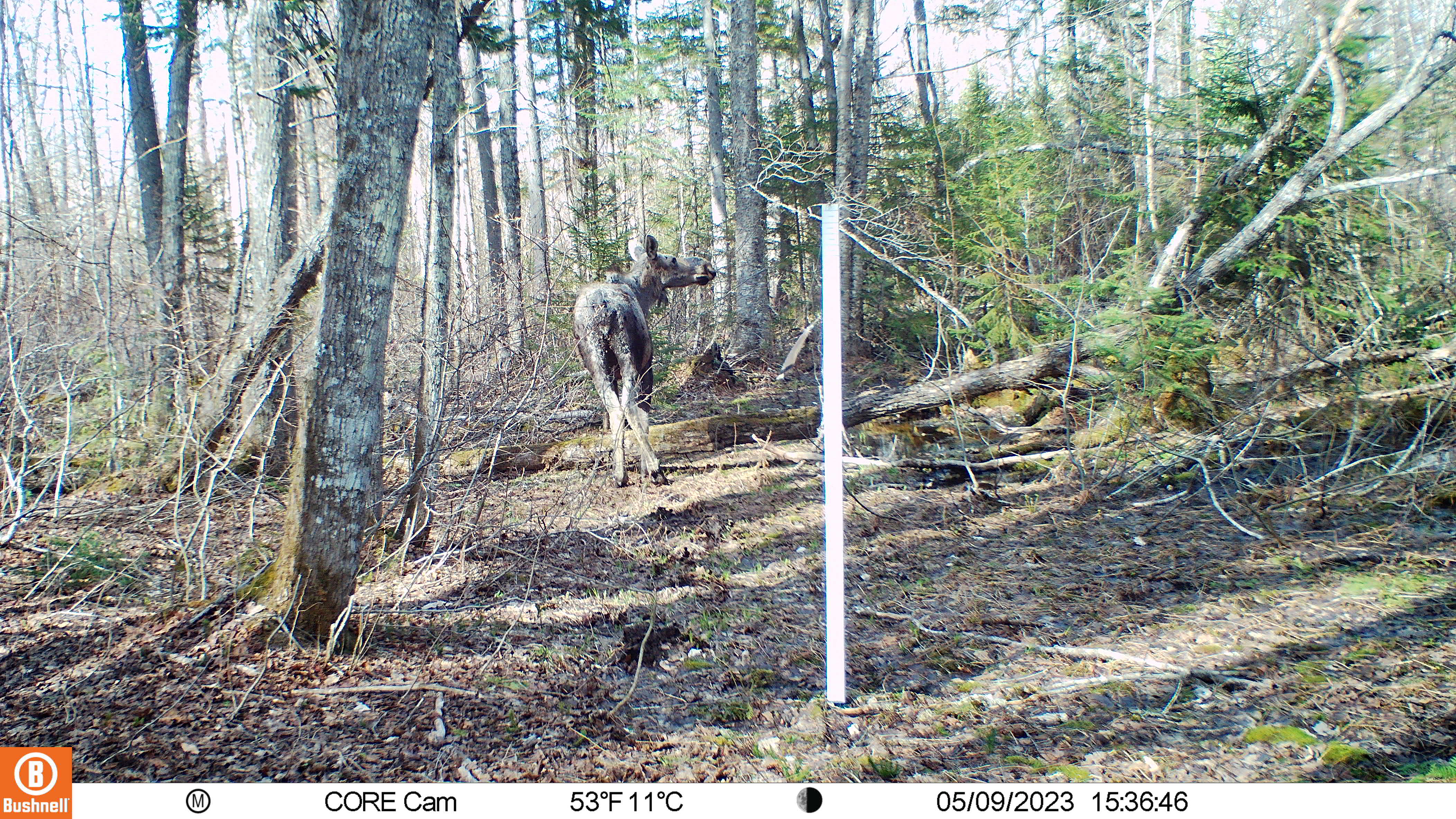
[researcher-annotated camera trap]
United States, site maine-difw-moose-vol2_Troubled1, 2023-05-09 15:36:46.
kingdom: Animalia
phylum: Chordata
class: Mammalia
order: Artiodactyla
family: Cervidae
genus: Alces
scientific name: Alces alces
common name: moose